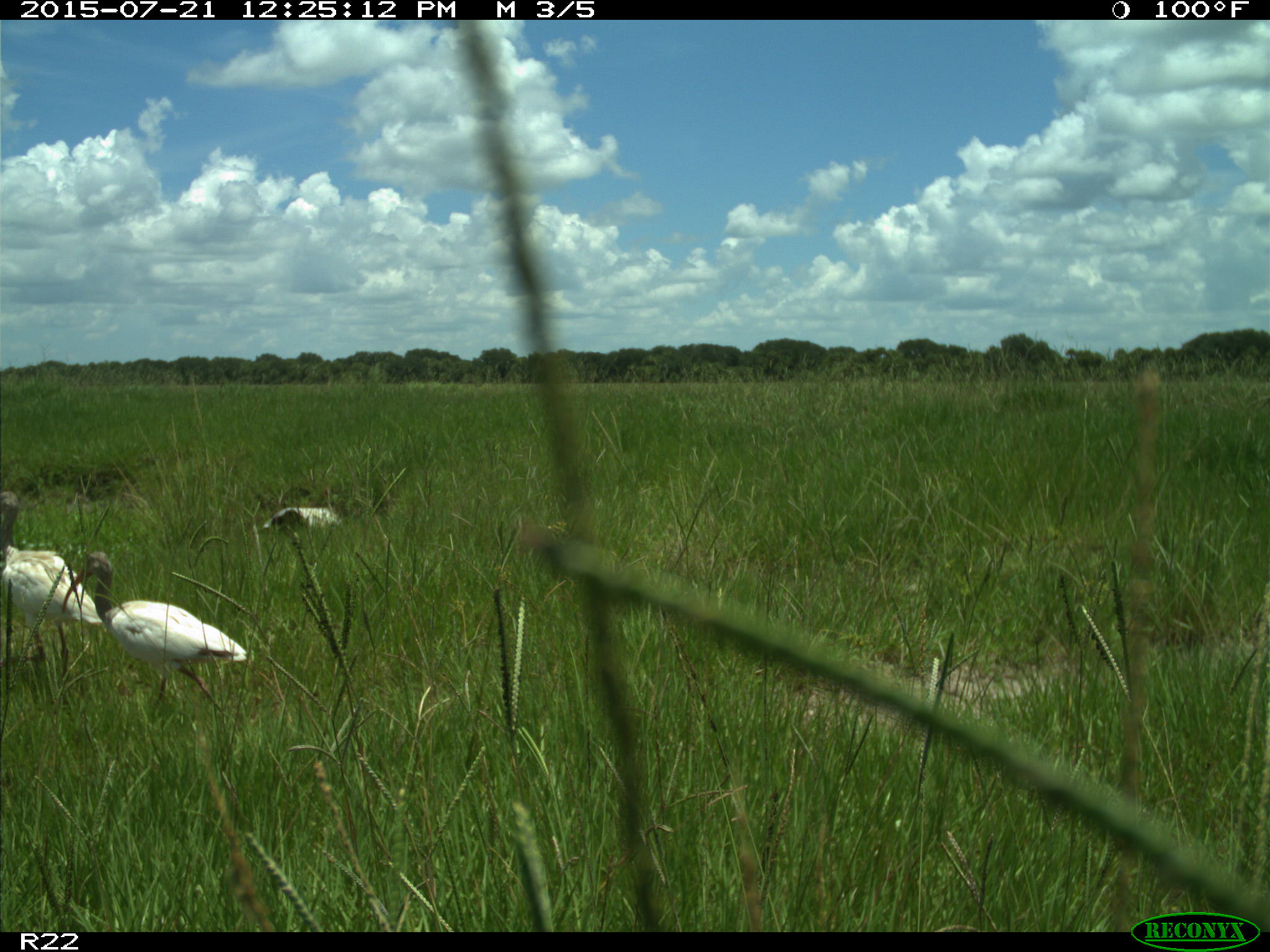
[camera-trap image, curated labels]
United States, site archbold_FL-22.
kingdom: Animalia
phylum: Chordata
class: Mammalia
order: Artiodactyla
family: Bovidae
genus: Bos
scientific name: Bos taurus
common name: domestic cow